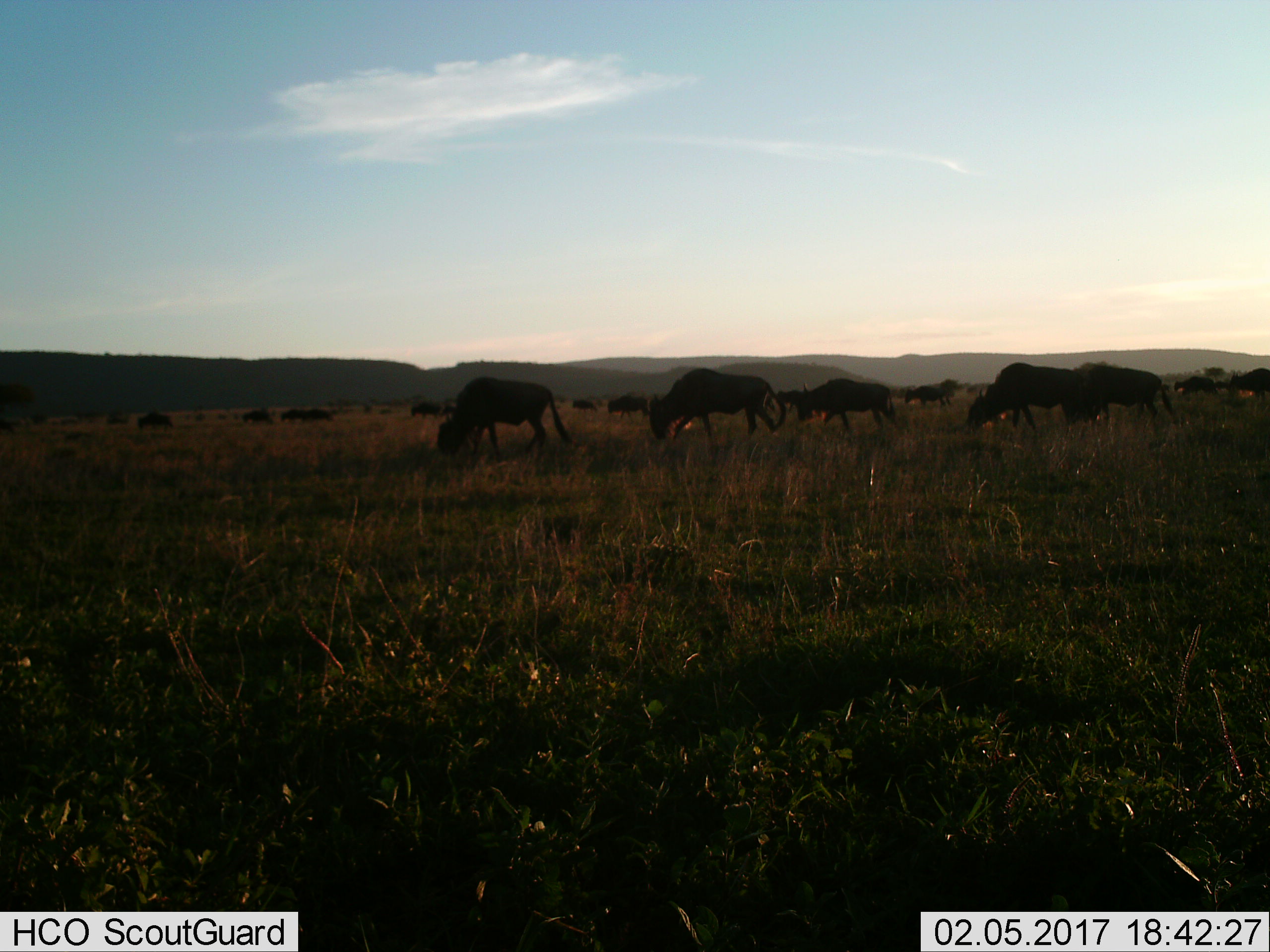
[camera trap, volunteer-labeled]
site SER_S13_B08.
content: unidentified animal